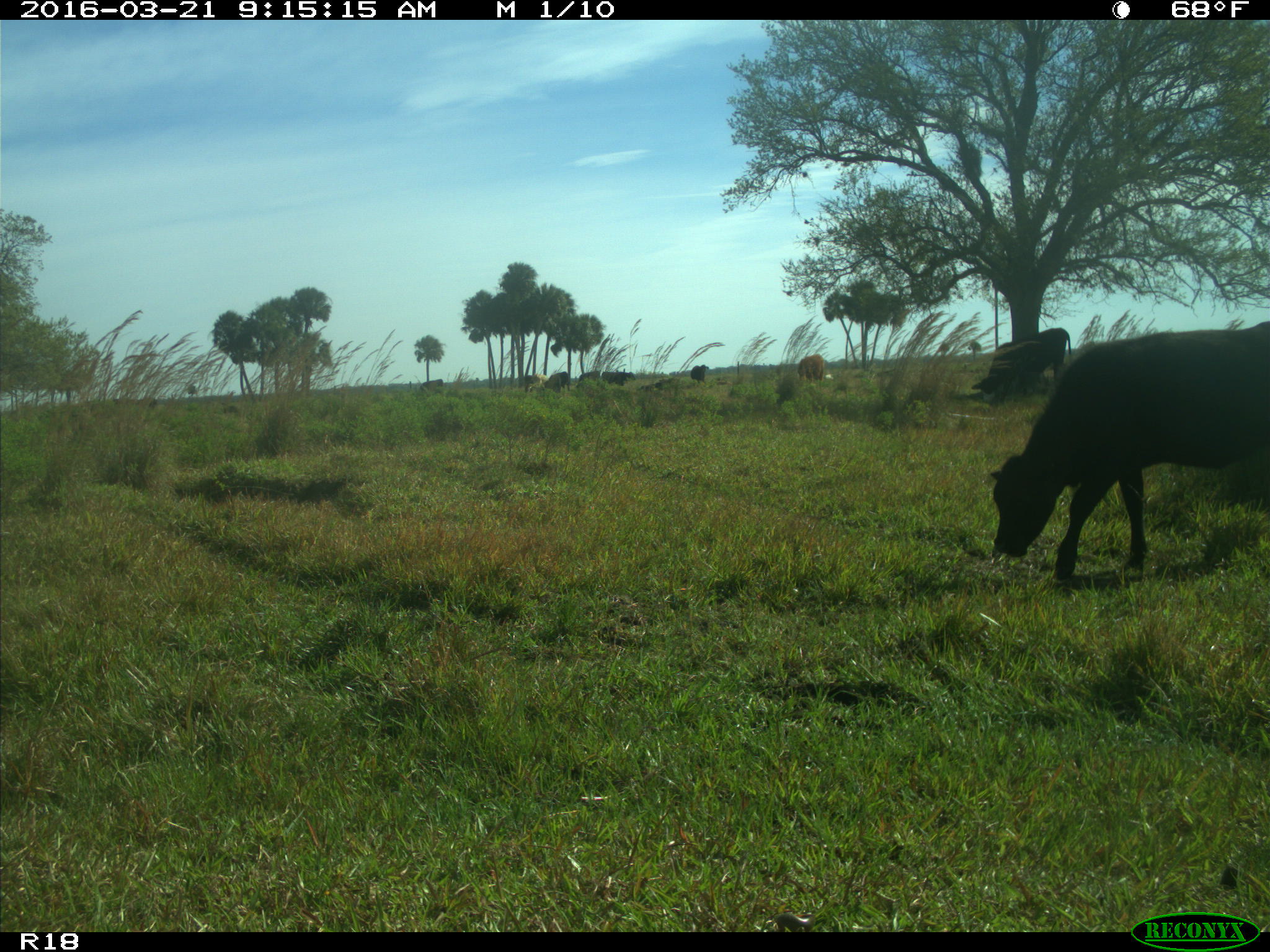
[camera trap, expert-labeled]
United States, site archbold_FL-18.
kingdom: Animalia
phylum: Chordata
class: Mammalia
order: Artiodactyla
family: Bovidae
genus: Bos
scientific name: Bos taurus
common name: domestic cow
Bos taurus (domestic cow).